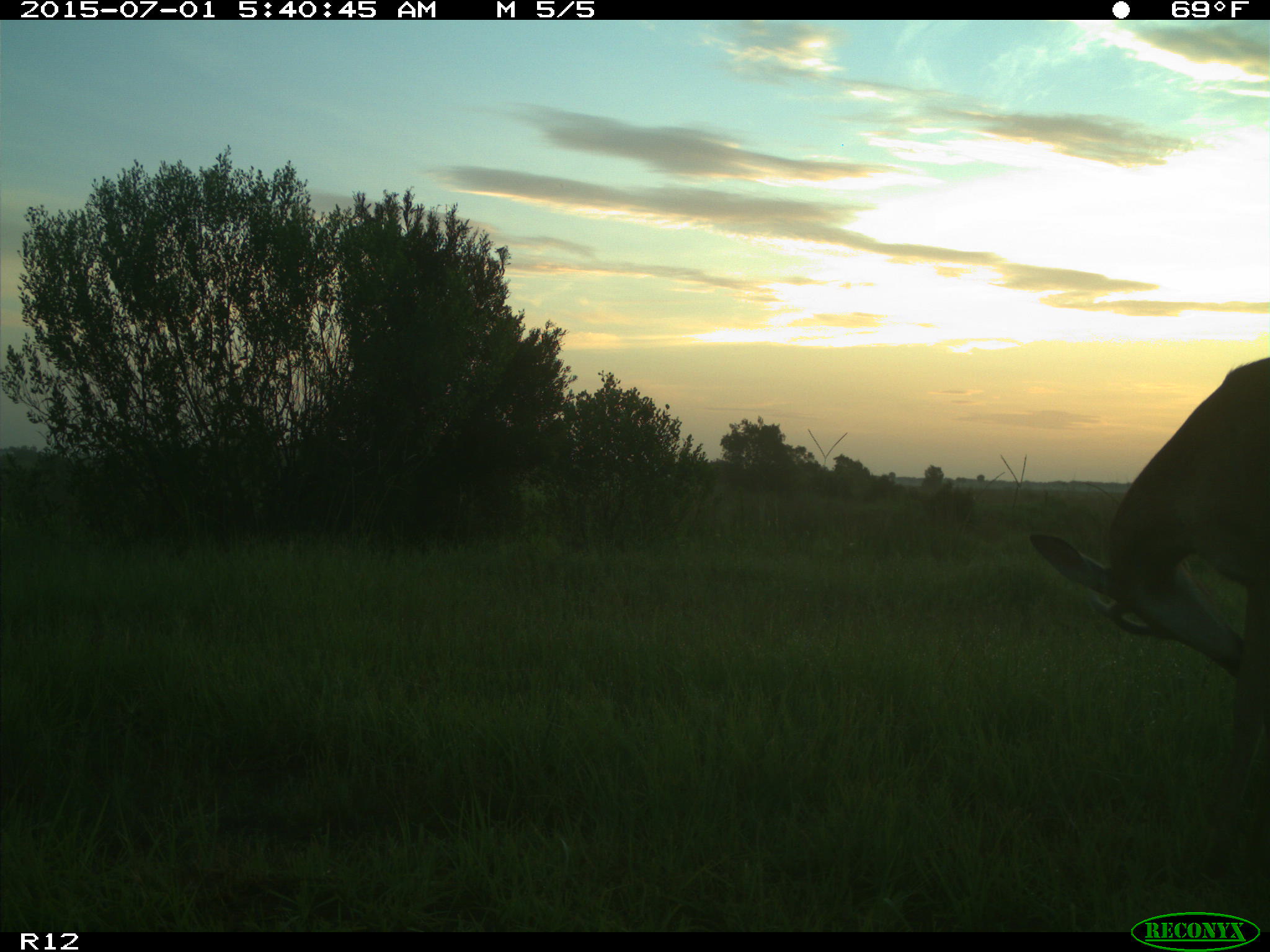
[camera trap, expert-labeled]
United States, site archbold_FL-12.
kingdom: Animalia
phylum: Chordata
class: Mammalia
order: Artiodactyla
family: Cervidae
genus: Odocoileus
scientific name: Odocoileus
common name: deer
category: unidentified deer